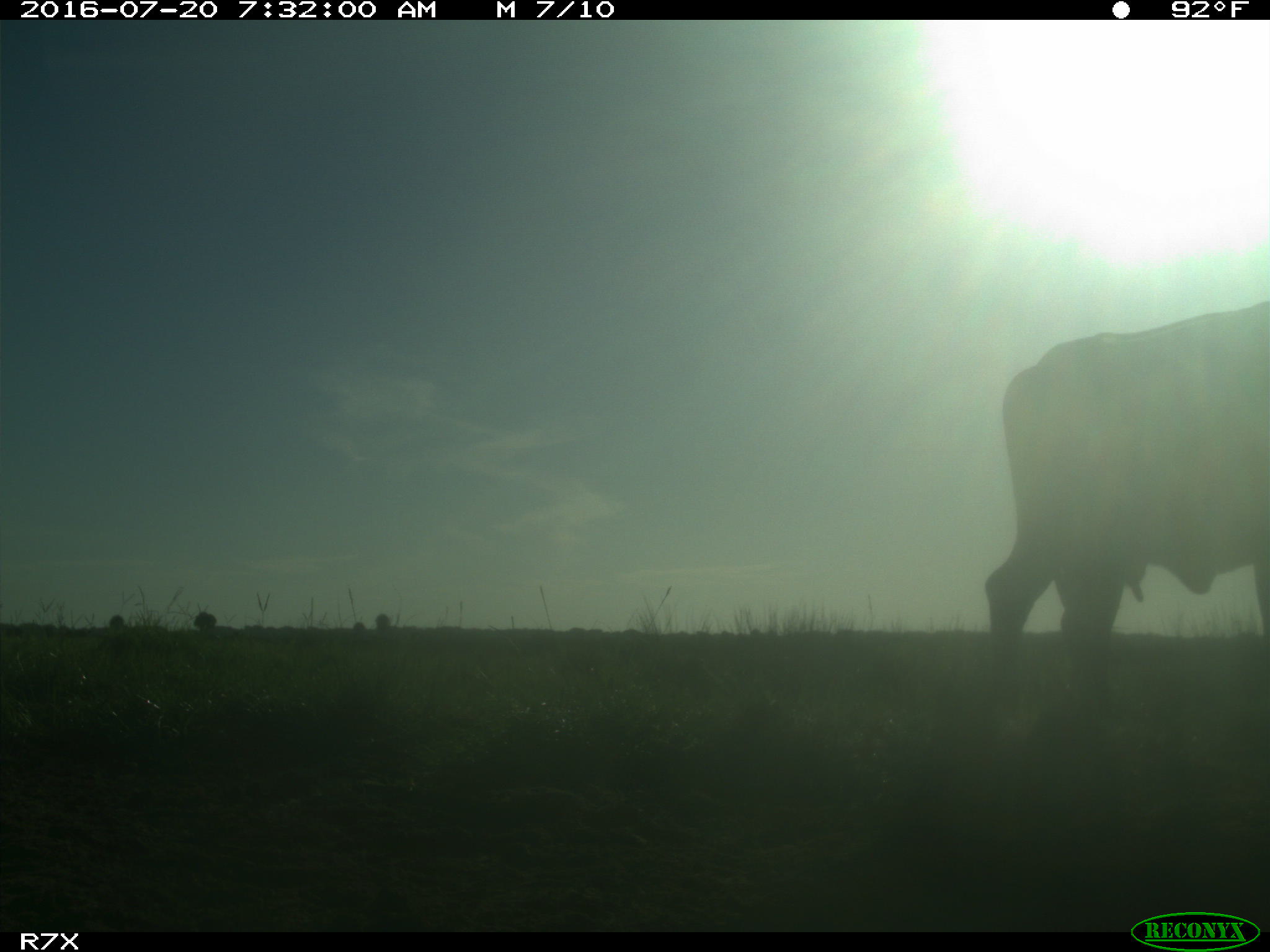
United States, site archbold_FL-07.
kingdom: Animalia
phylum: Chordata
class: Mammalia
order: Artiodactyla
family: Bovidae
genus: Bos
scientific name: Bos taurus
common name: domestic cow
Bos taurus (domestic cow).